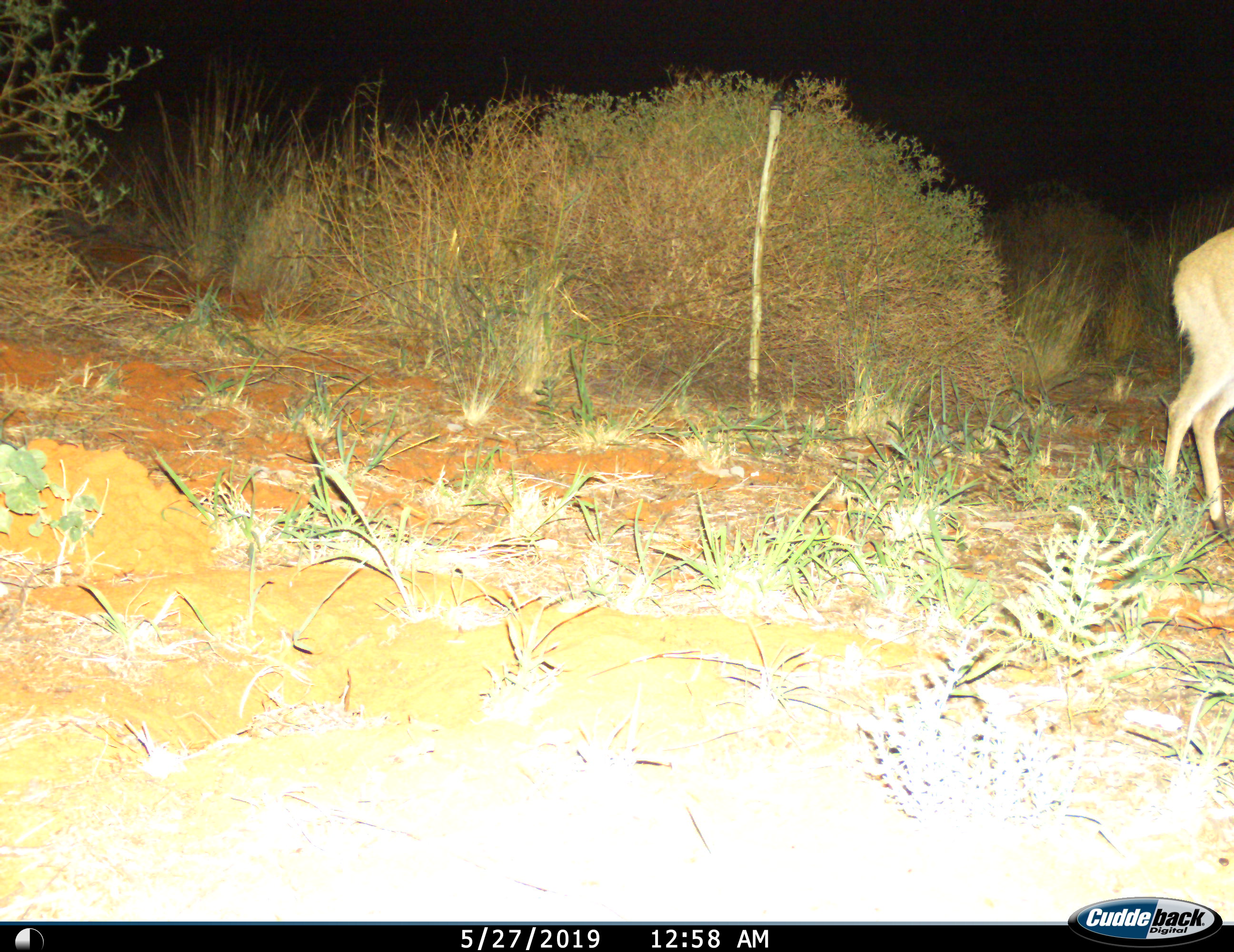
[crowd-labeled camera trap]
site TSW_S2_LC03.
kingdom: Animalia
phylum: Chordata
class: Mammalia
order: Artiodactyla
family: Bovidae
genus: Sylvicapra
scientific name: Sylvicapra grimmia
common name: common duiker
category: duikercommongrey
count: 1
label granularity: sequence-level